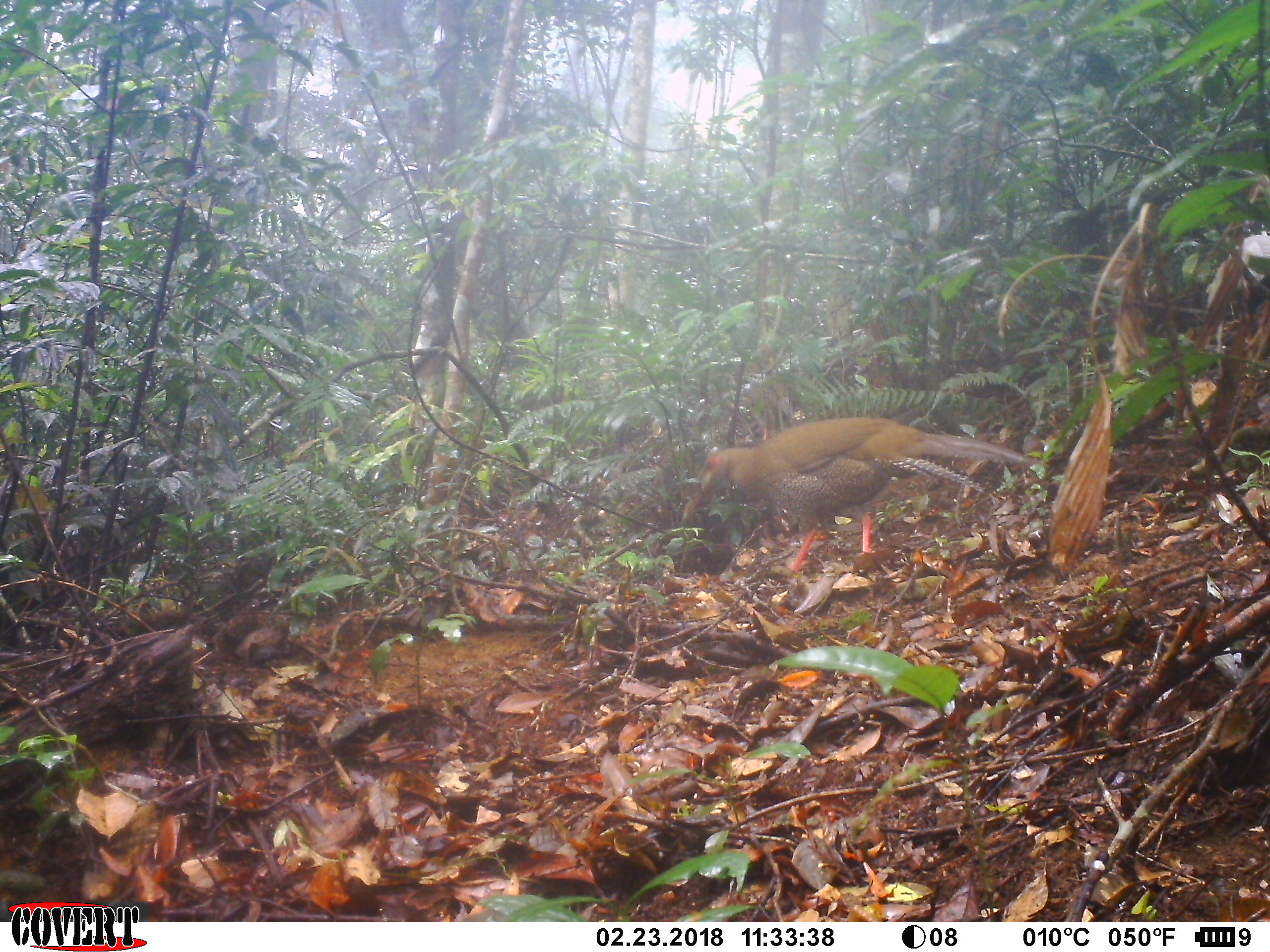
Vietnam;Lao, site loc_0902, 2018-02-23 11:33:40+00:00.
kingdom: Animalia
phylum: Chordata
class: Aves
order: Galliformes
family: Phasianidae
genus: Lophura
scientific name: Lophura nycthemera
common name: silver pheasant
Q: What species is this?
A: Silver pheasant (Lophura nycthemera).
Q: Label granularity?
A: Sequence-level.